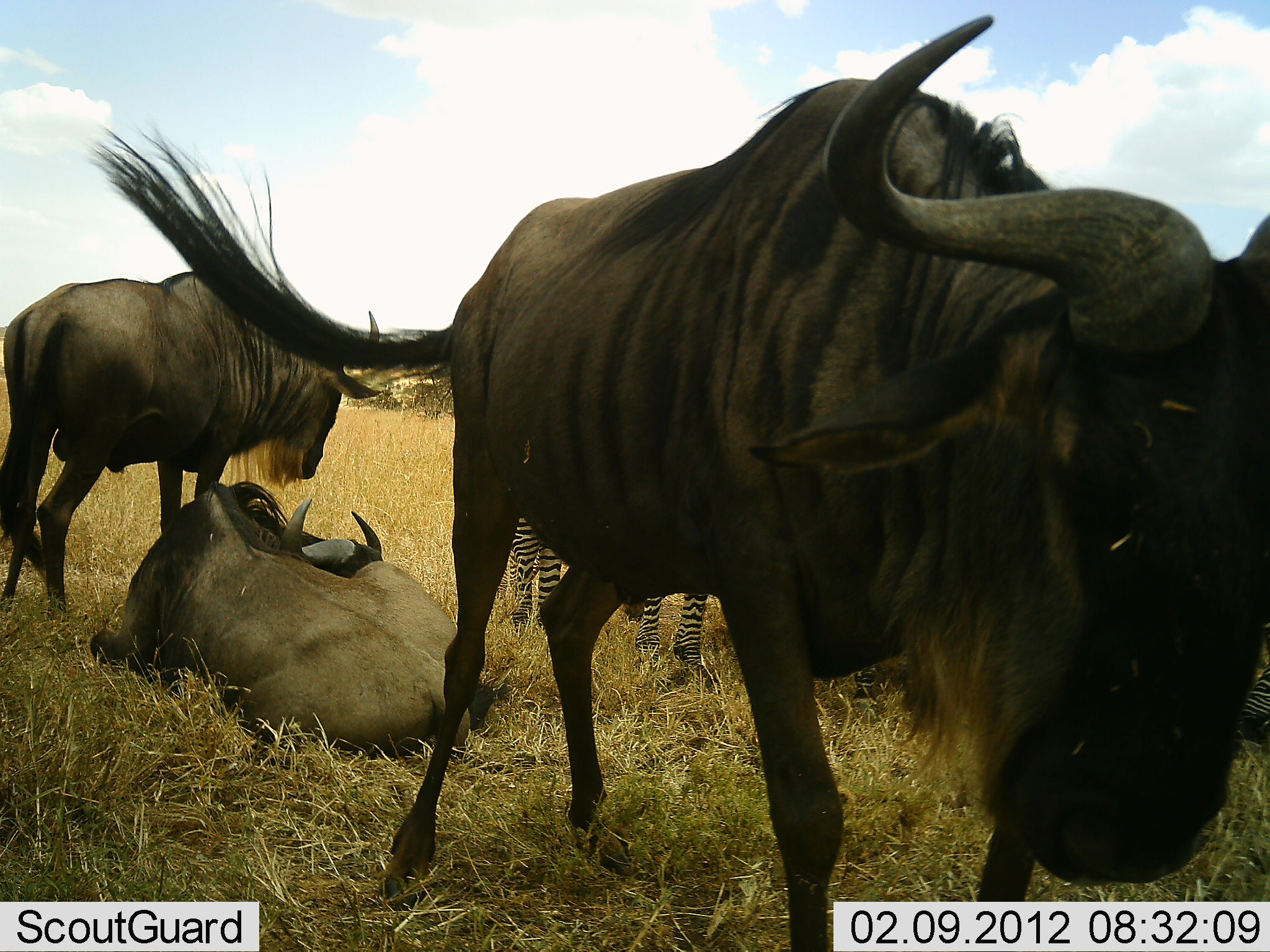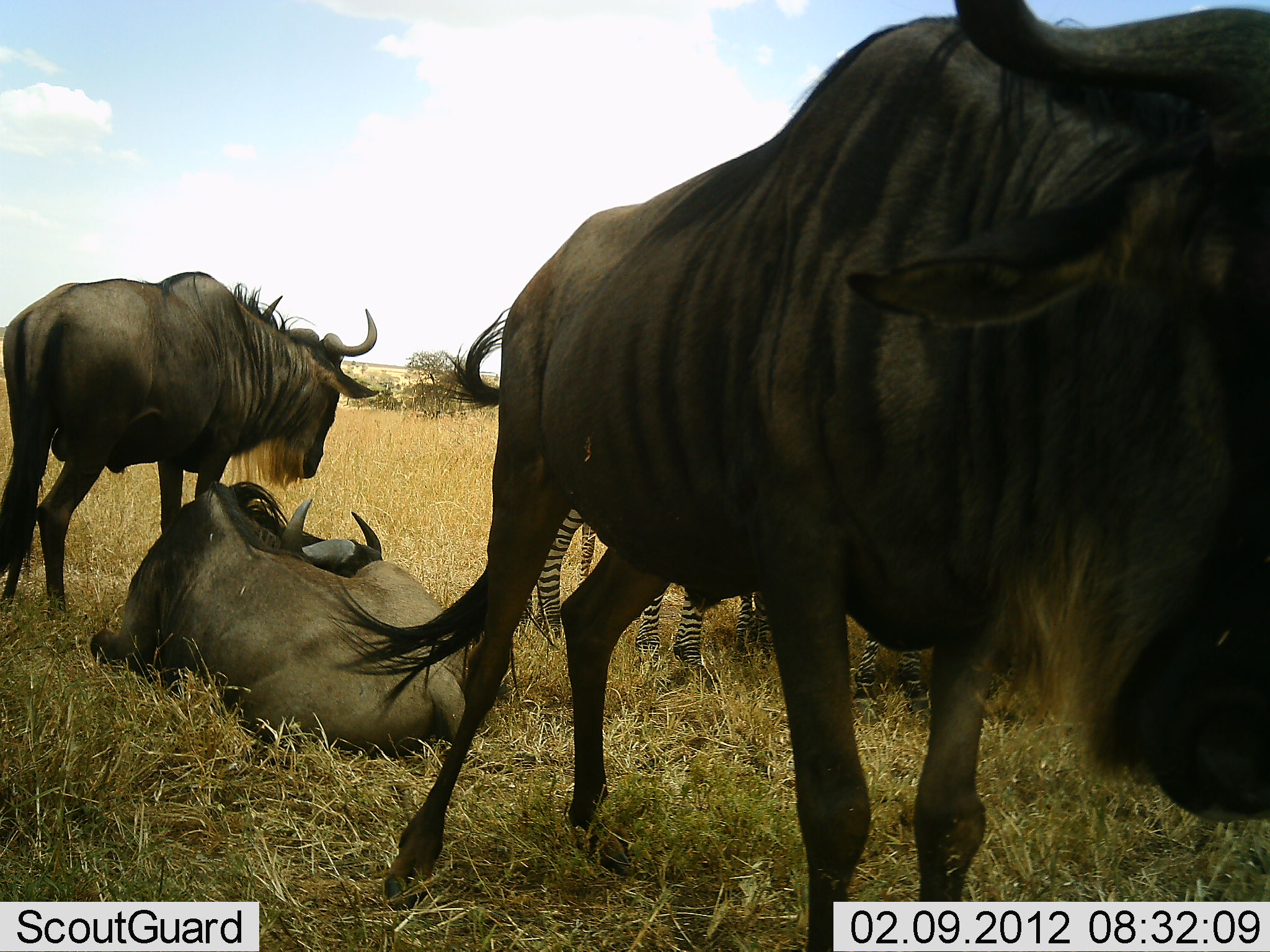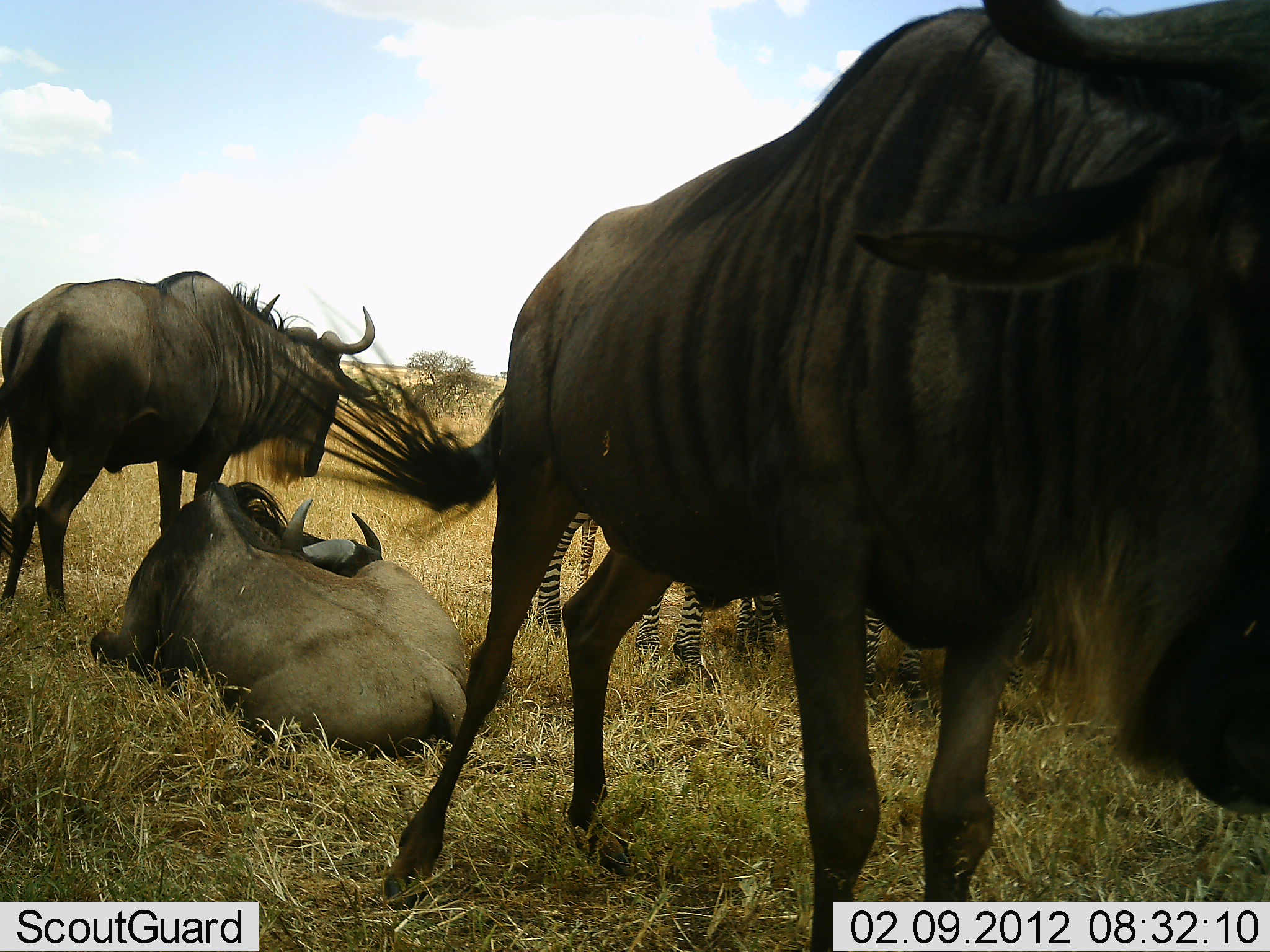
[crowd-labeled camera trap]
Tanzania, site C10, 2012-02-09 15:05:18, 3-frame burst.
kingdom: Animalia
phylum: Chordata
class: Mammalia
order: Artiodactyla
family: Bovidae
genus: Connochaetes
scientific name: Connochaetes taurinus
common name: blue wildebeest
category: wildebeest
Wildebeest (blue wildebeest) (Connochaetes taurinus), count 3. Behavior (volunteer vote fractions): standing 84%, resting 89%, moving 21%, interacting 0%. Young present (vote fraction): 0%. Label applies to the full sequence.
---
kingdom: Animalia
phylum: Chordata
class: Mammalia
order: Perissodactyla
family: Equidae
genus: Equus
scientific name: Equus quagga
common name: plains zebra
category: zebra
Zebra (plains zebra) (Equus quagga), count 2. Behavior (volunteer vote fractions): standing 94%, resting 6%, moving 0%, interacting 0%. Young present (vote fraction): 6%. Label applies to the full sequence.